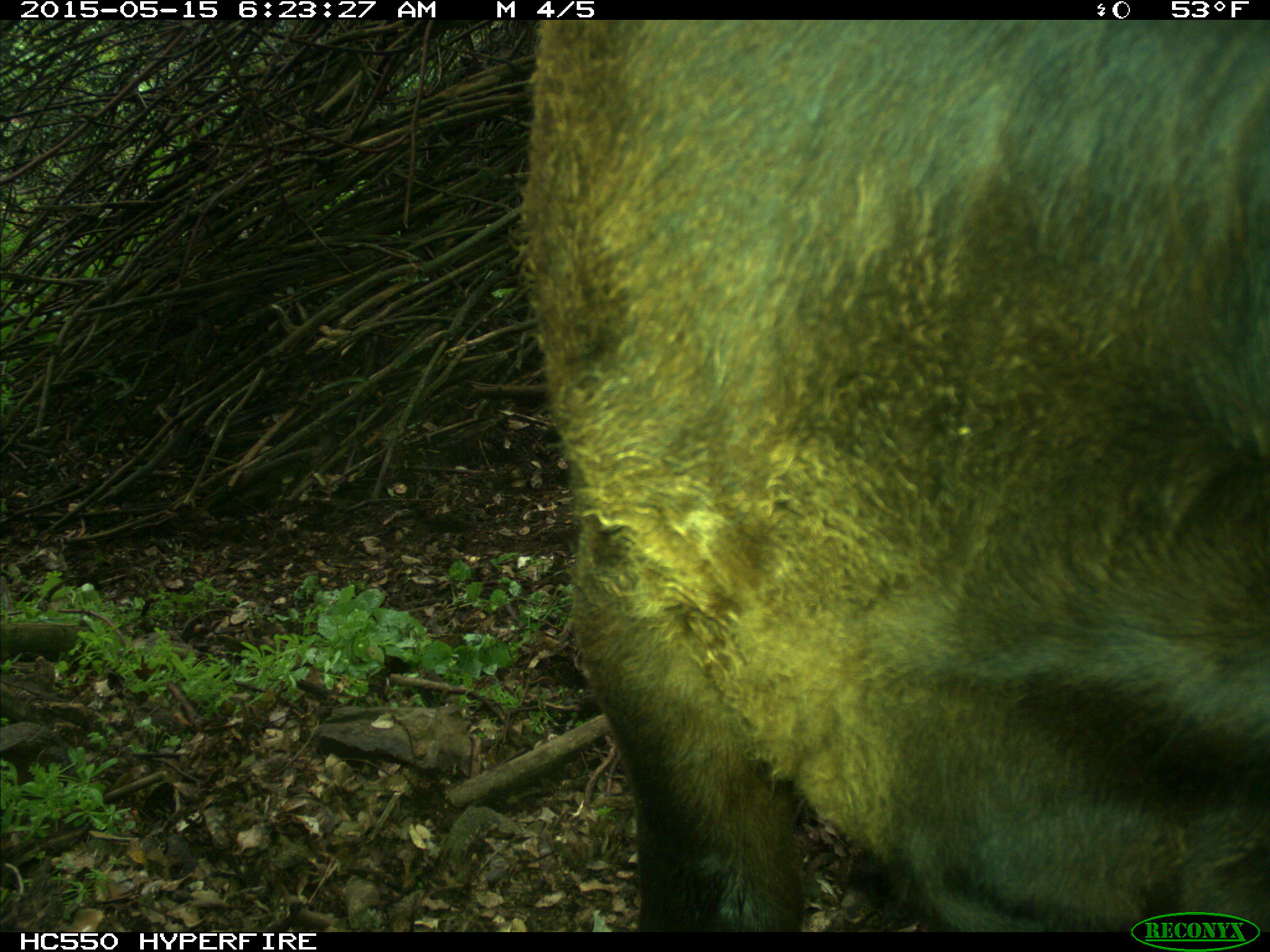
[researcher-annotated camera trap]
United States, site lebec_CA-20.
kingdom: Animalia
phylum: Chordata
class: Mammalia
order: Artiodactyla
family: Bovidae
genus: Bos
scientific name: Bos taurus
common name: domestic cow